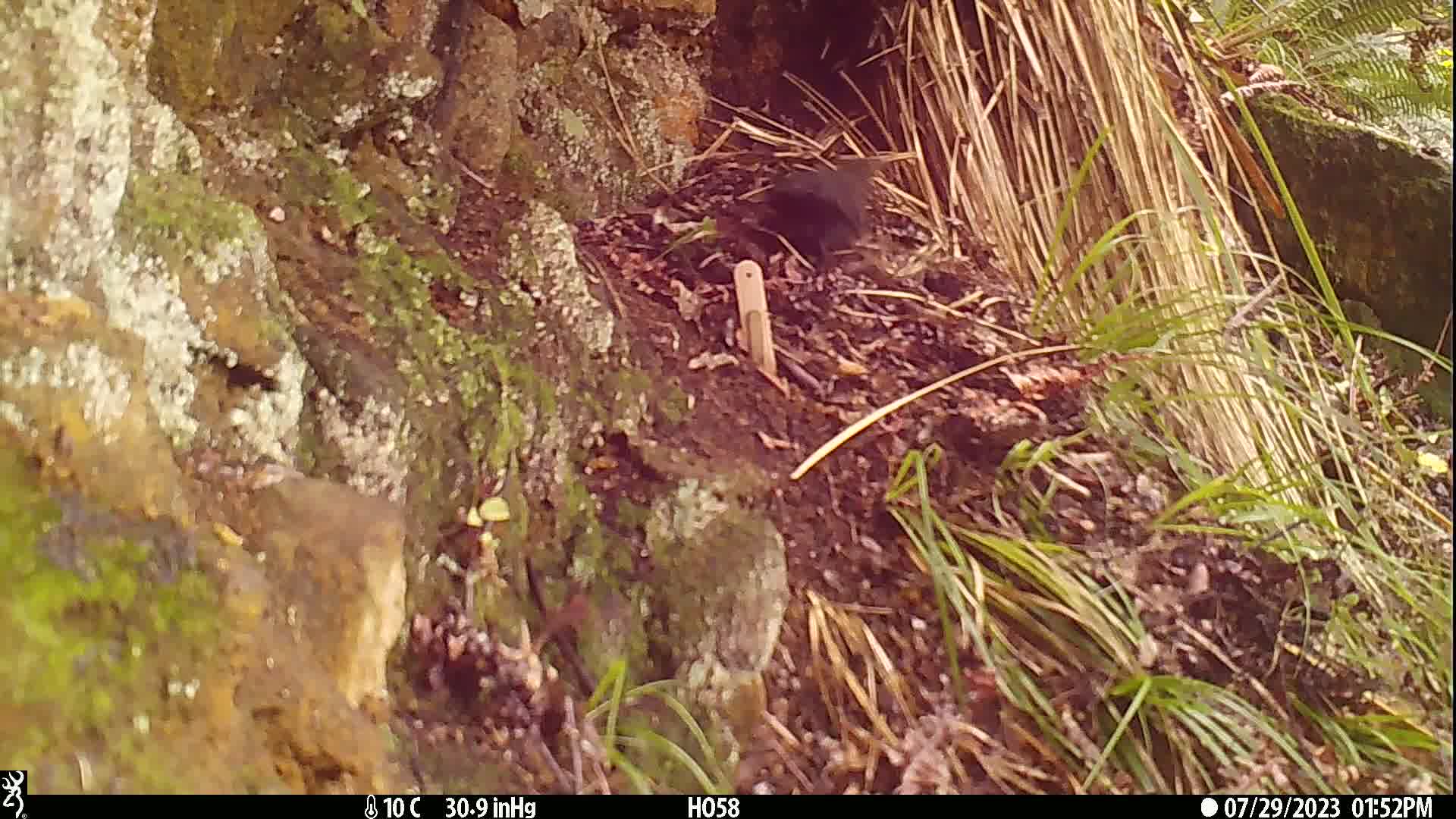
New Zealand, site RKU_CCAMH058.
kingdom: Animalia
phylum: Chordata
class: Aves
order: Passeriformes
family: Turdidae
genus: Turdus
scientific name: Turdus merula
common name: eurasian blackbird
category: blackbird